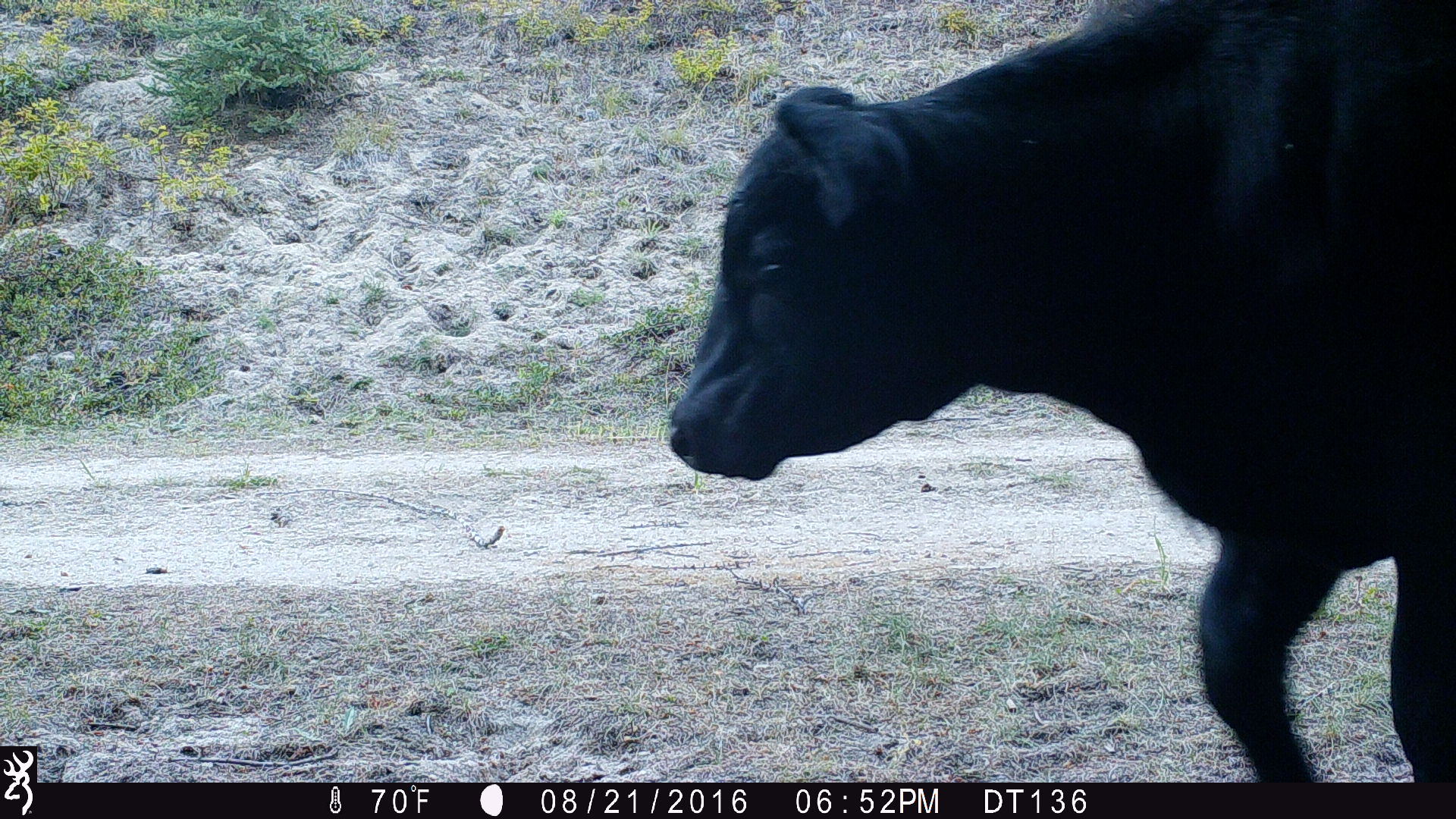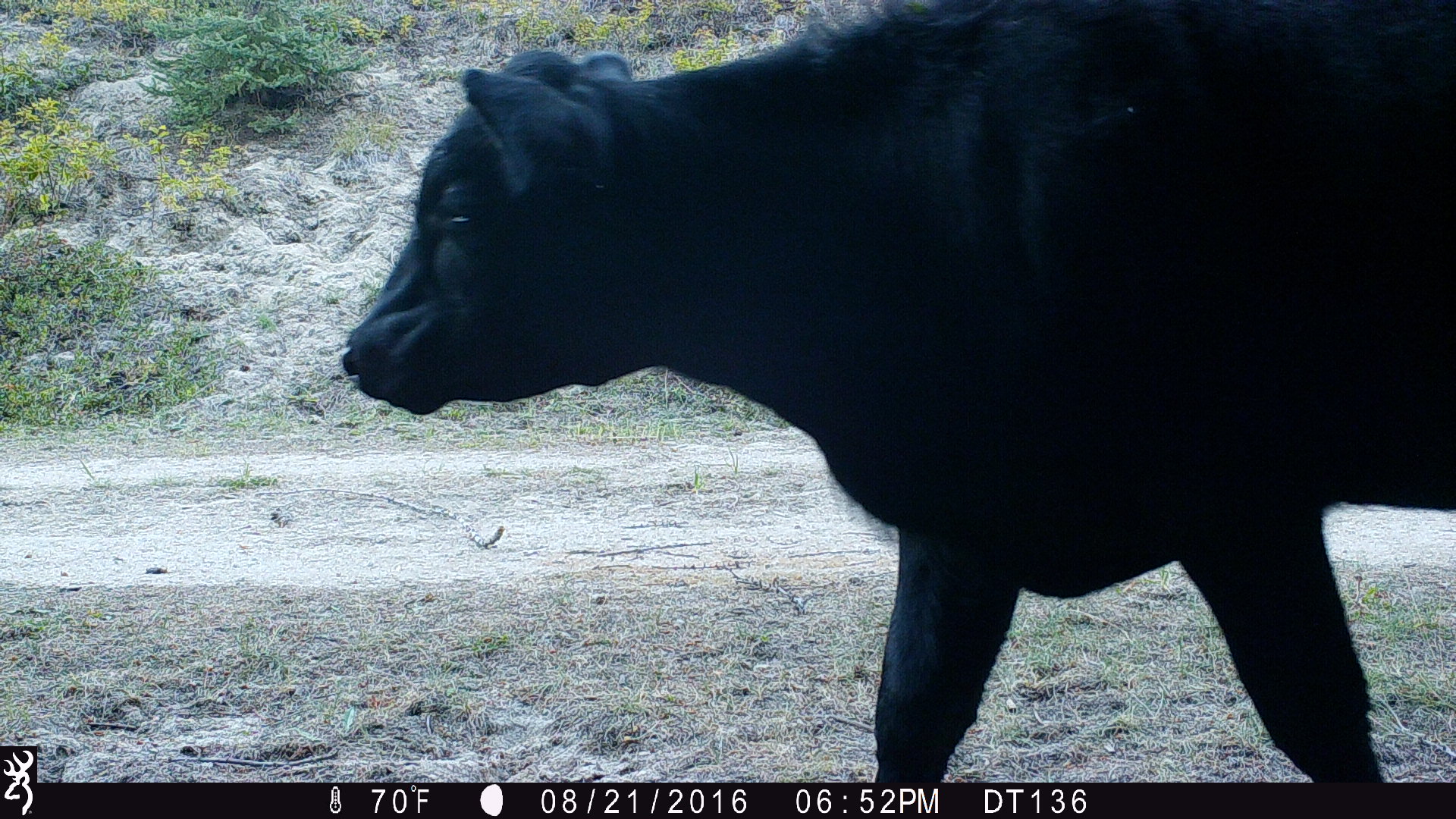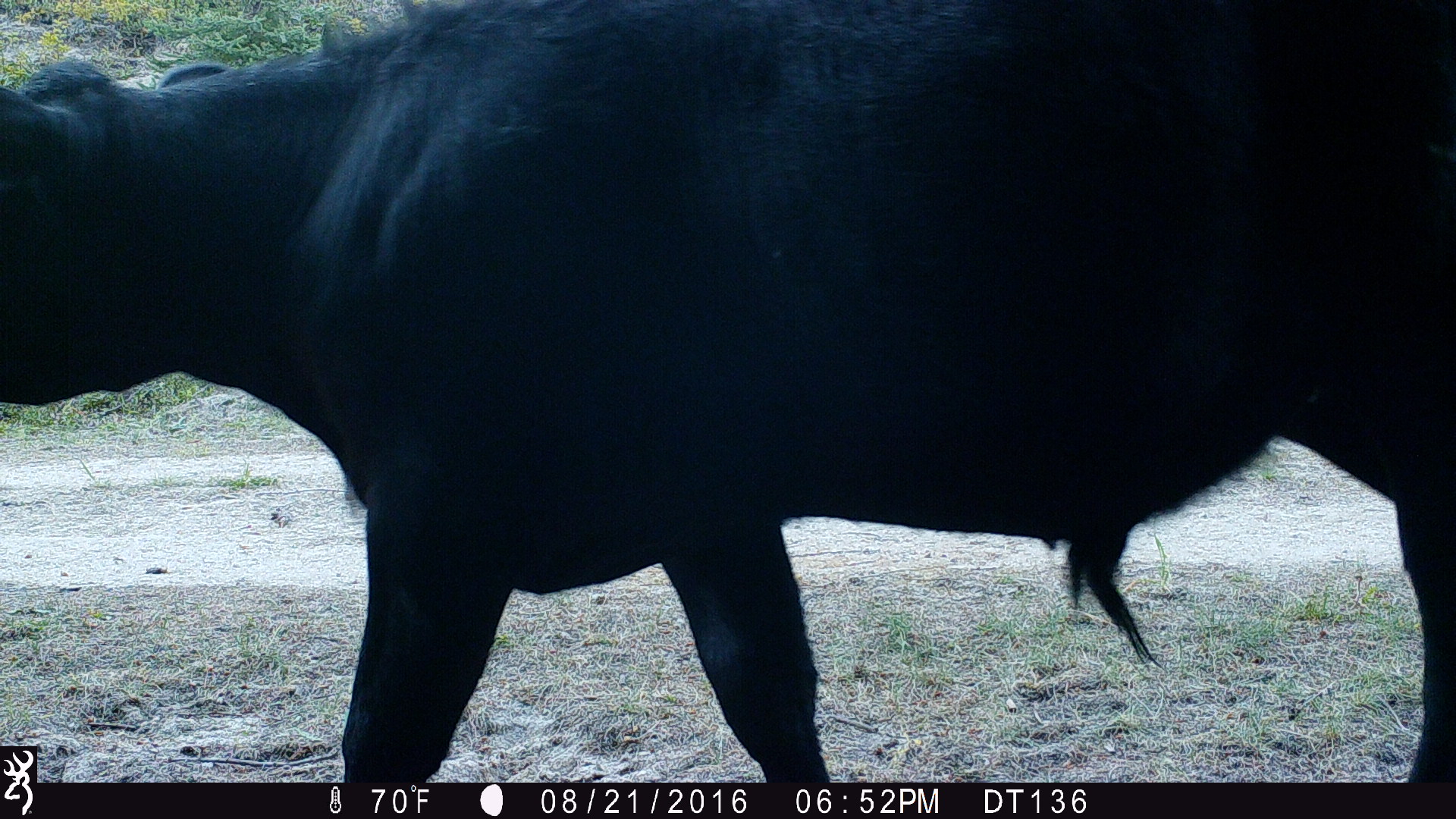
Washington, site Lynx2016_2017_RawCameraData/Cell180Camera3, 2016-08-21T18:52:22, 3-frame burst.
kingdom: Animalia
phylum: Chordata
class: Mammalia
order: Artiodactyla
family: Bovidae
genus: Bos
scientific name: Bos taurus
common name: domestic cattle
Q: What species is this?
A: Domestic cattle (Bos taurus).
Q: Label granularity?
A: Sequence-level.